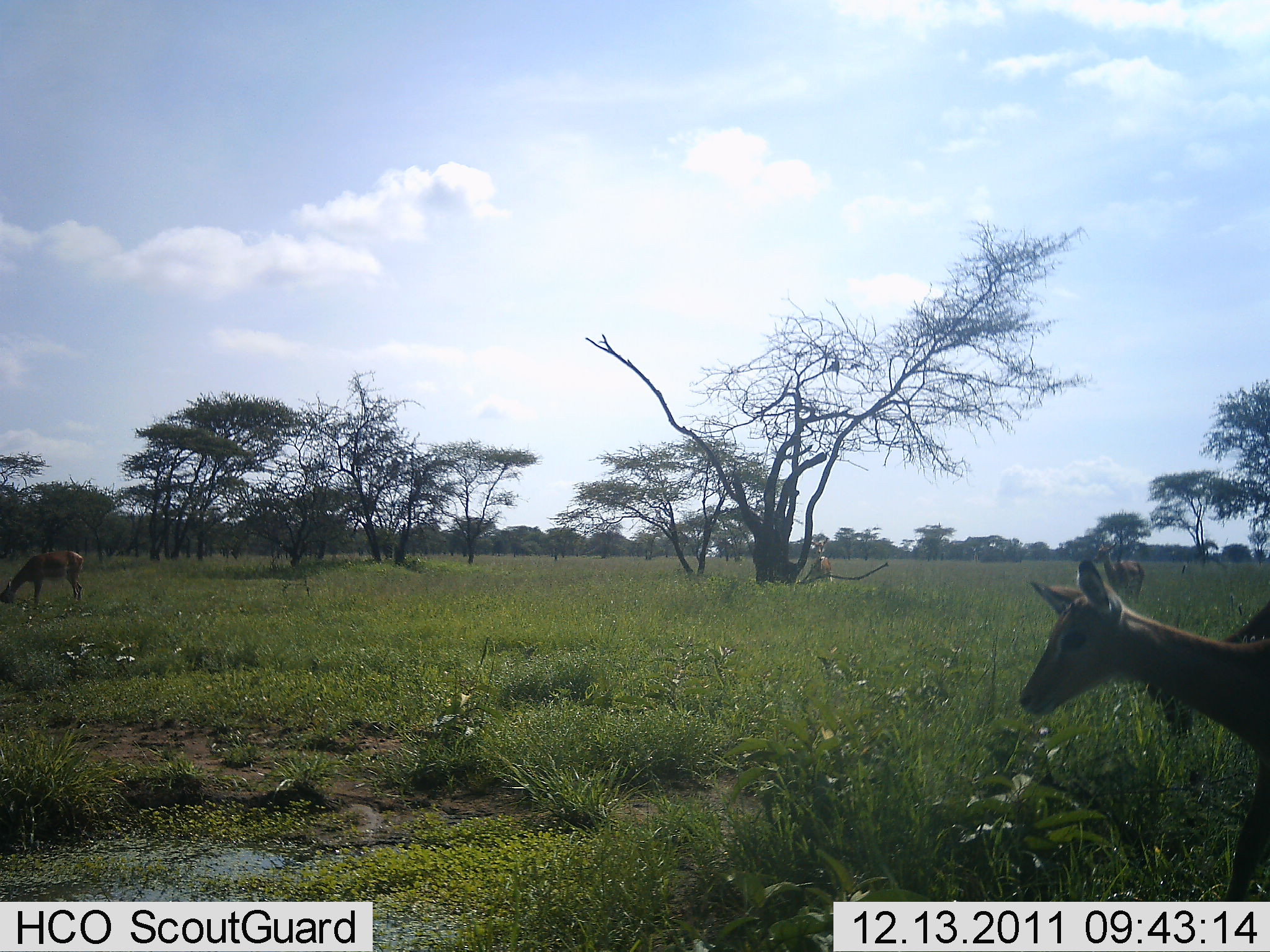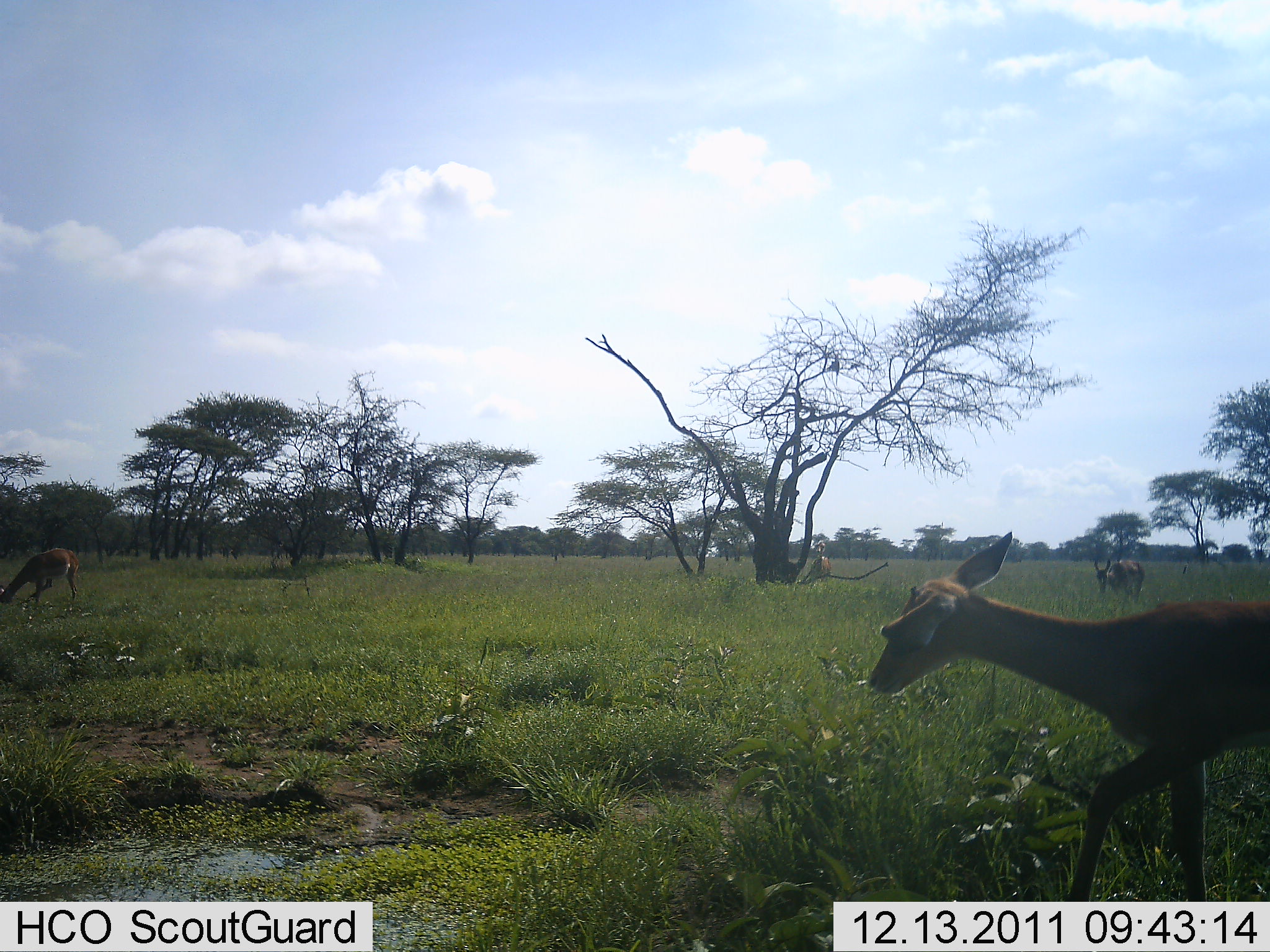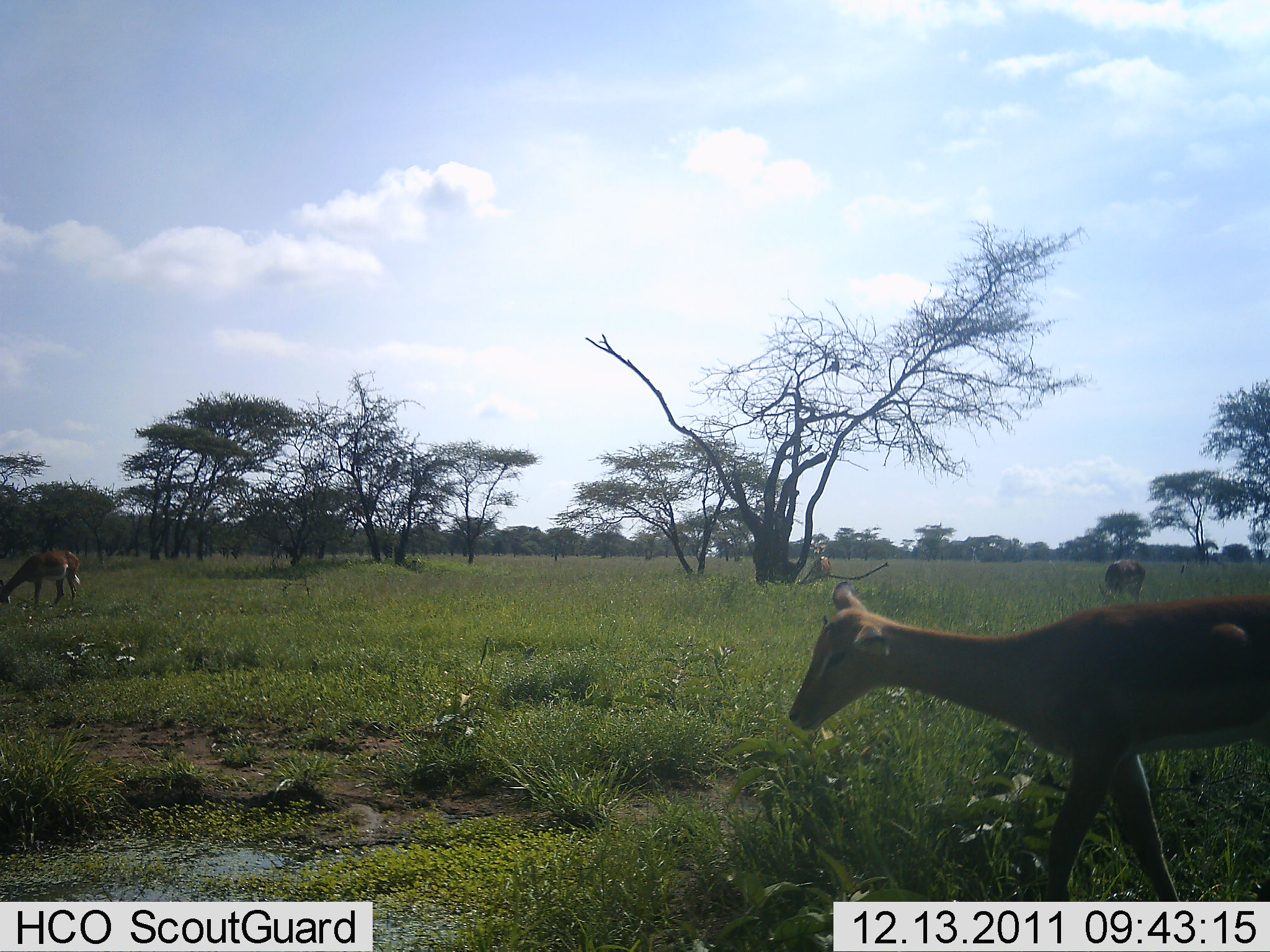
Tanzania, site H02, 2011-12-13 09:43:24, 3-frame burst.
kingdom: Animalia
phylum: Chordata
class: Mammalia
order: Artiodactyla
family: Bovidae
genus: Eudorcas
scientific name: Eudorcas thomsonii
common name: thomson's gazelle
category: gazellethomsons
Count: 3.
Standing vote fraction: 43%.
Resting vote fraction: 0%.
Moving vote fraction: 43%.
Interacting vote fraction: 0%.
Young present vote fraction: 14%.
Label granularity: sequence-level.